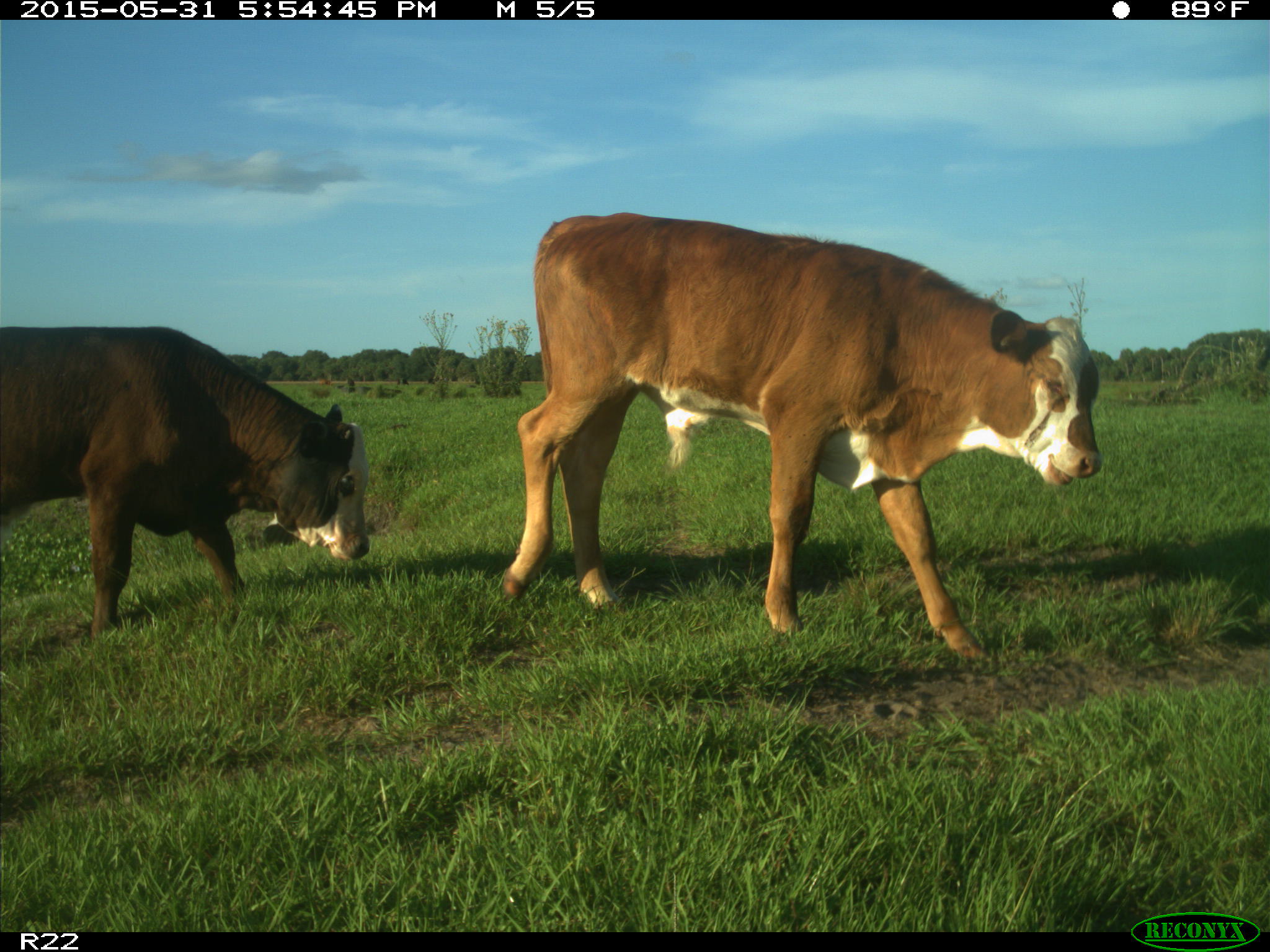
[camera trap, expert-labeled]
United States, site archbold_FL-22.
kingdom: Animalia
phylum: Chordata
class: Mammalia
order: Artiodactyla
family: Bovidae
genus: Bos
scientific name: Bos taurus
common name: domestic cow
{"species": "Bos taurus (domestic cow)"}